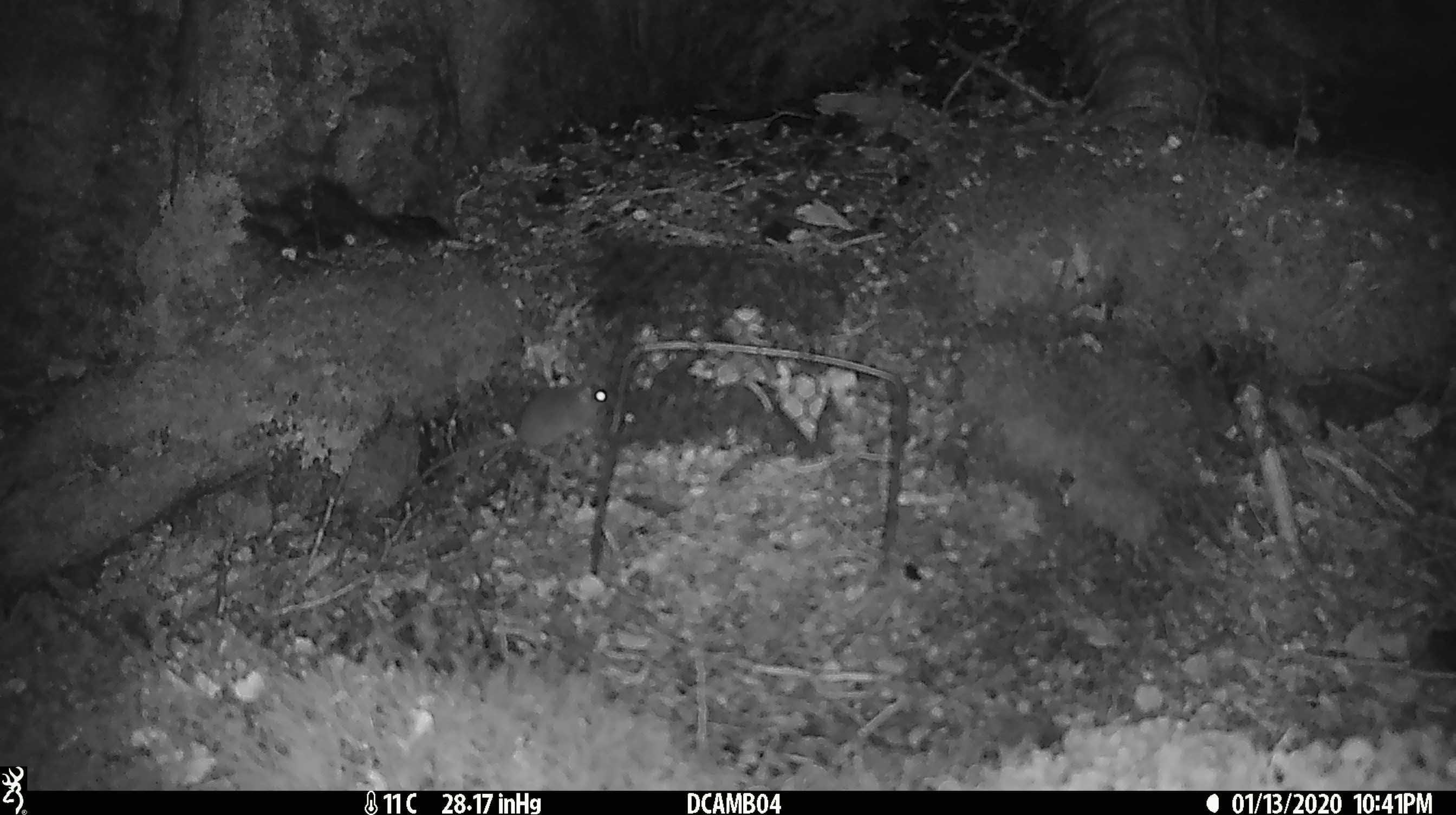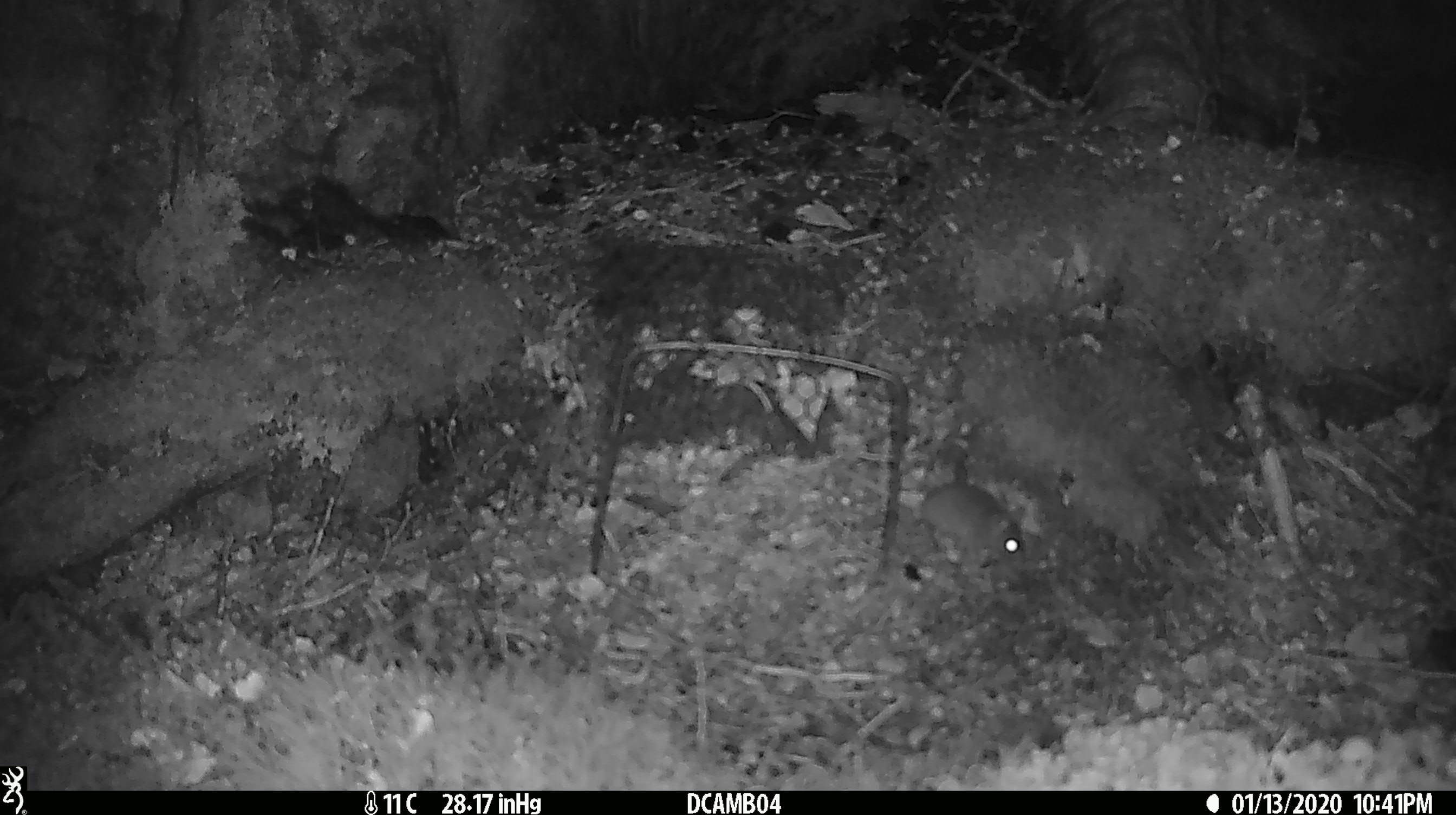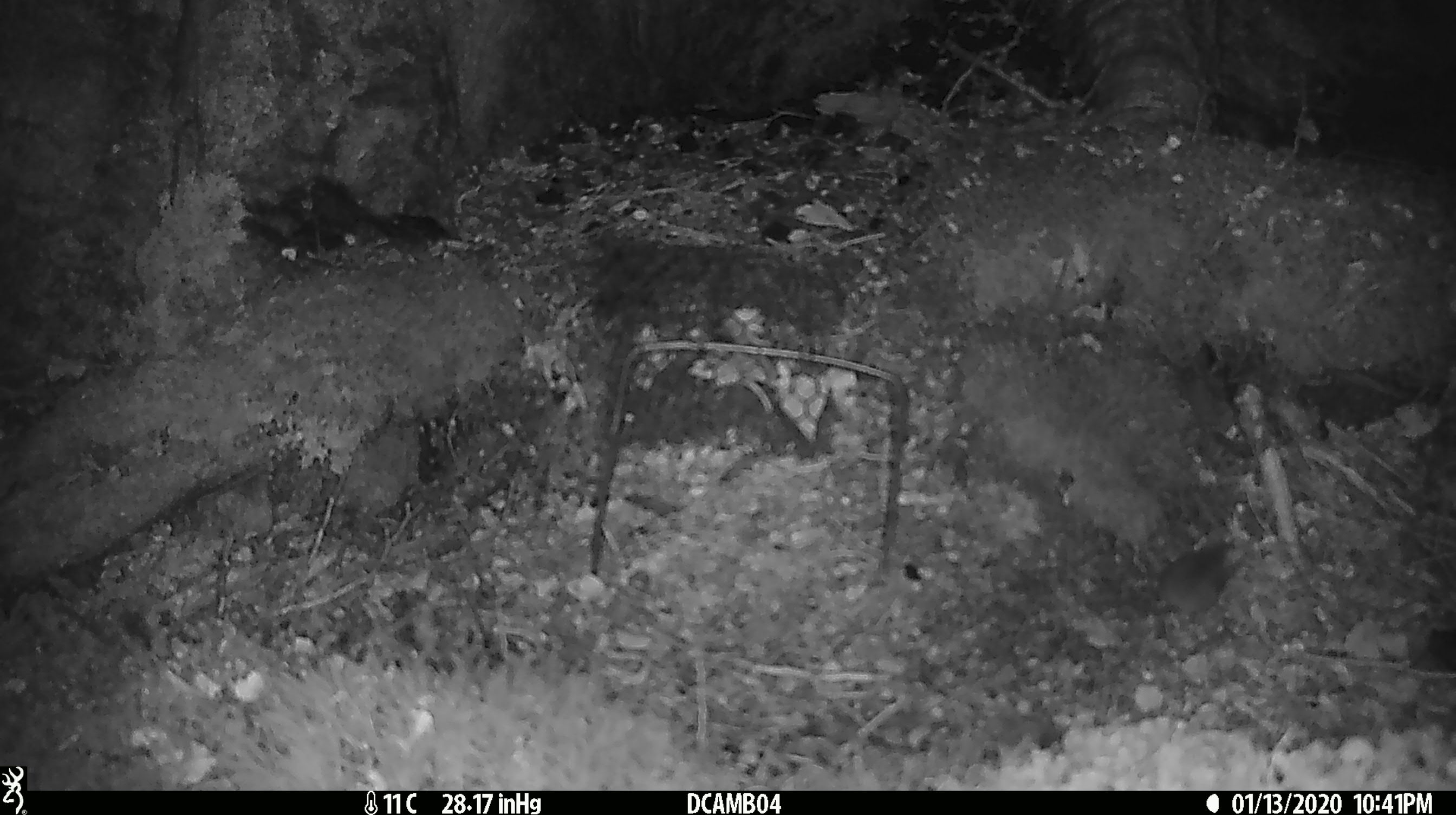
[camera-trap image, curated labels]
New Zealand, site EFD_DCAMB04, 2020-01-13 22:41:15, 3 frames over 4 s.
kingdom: Animalia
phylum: Chordata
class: Mammalia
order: Rodentia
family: Muridae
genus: Mus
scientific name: Mus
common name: mouse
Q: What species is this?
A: Mouse (Mus).